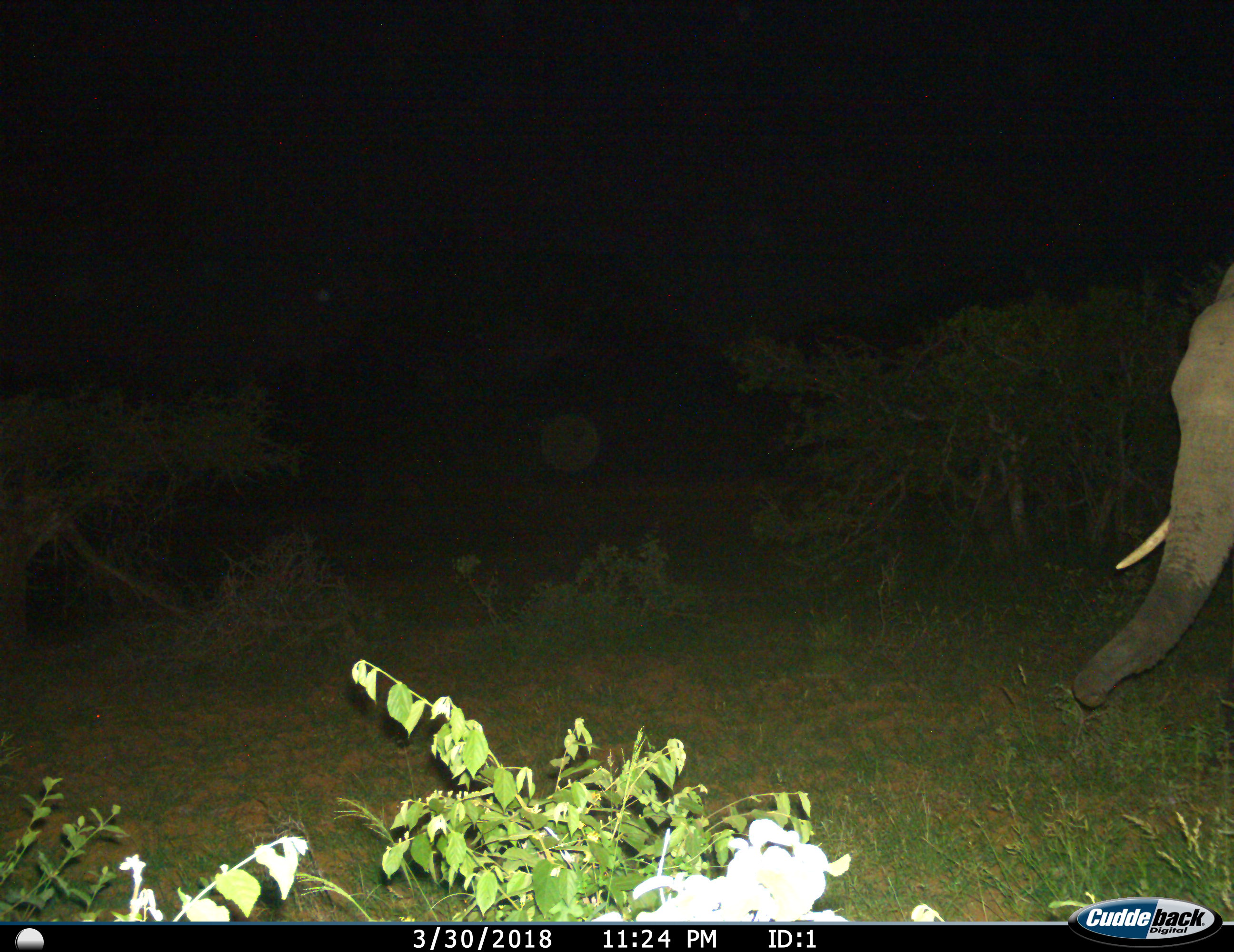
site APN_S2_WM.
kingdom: Animalia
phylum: Chordata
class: Mammalia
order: Proboscidea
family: Elephantidae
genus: Loxodonta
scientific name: Loxodonta africana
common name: african bush elephant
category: elephant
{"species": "elephant (african bush elephant) (Loxodonta africana)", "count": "1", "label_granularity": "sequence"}